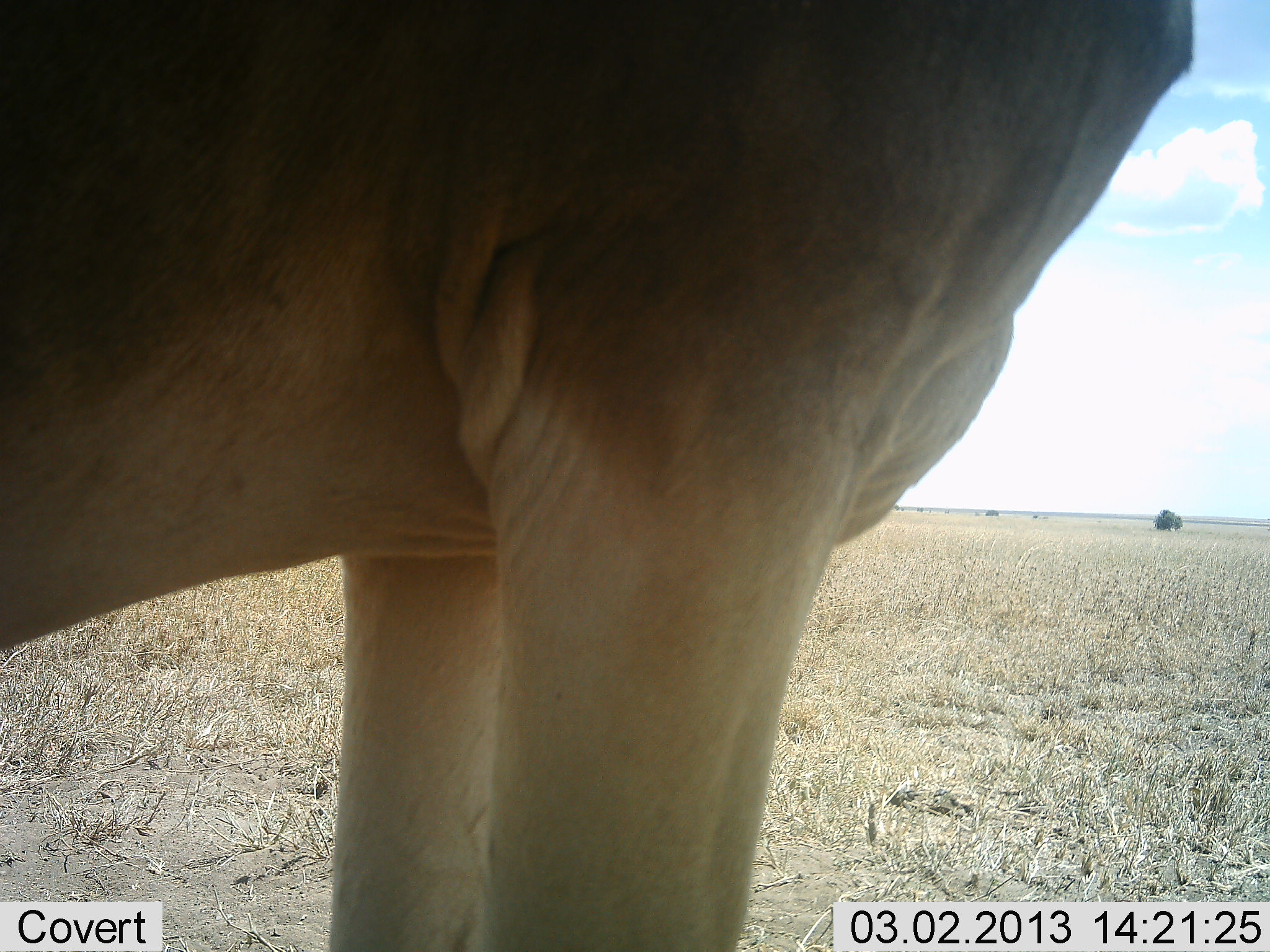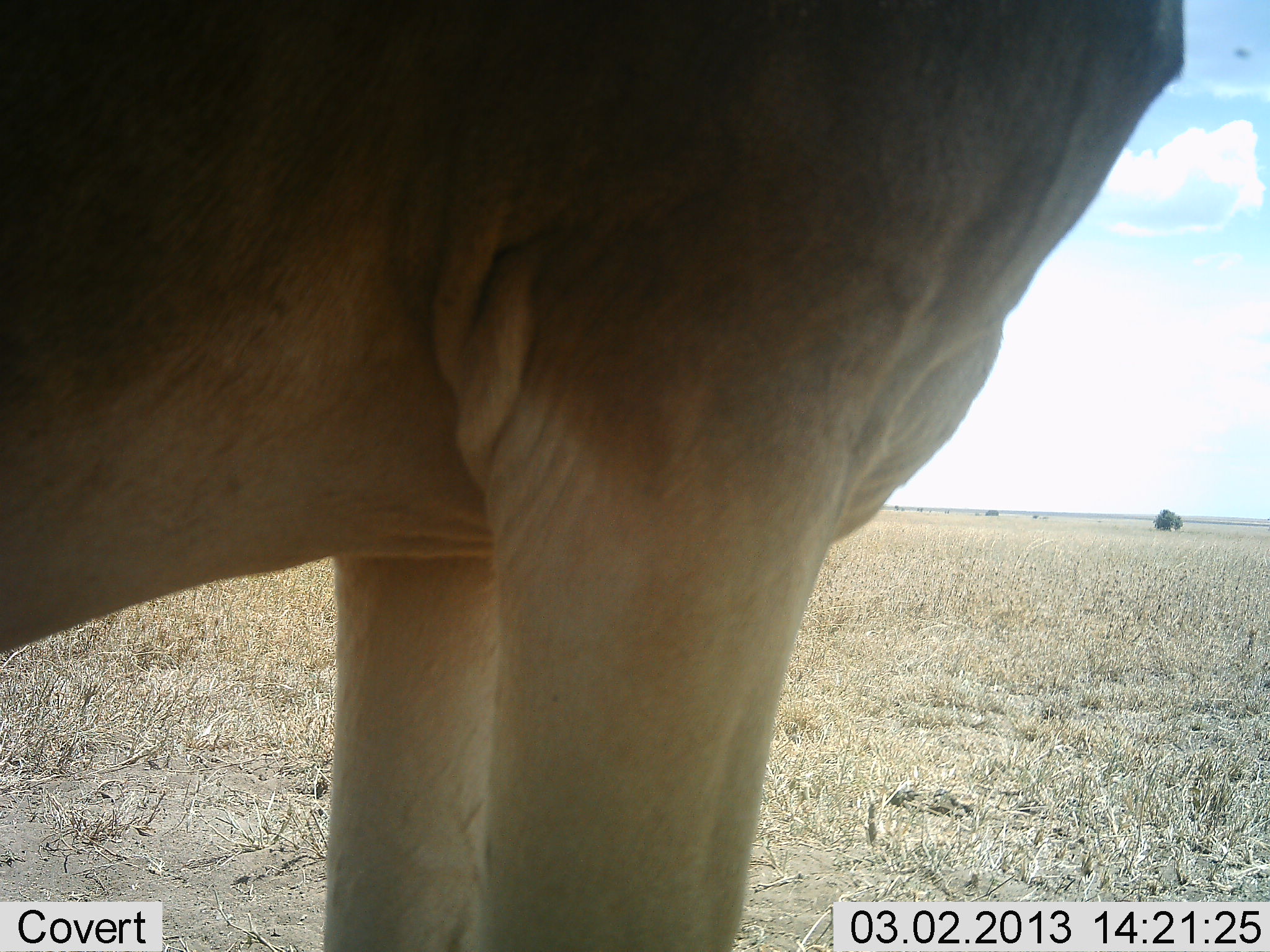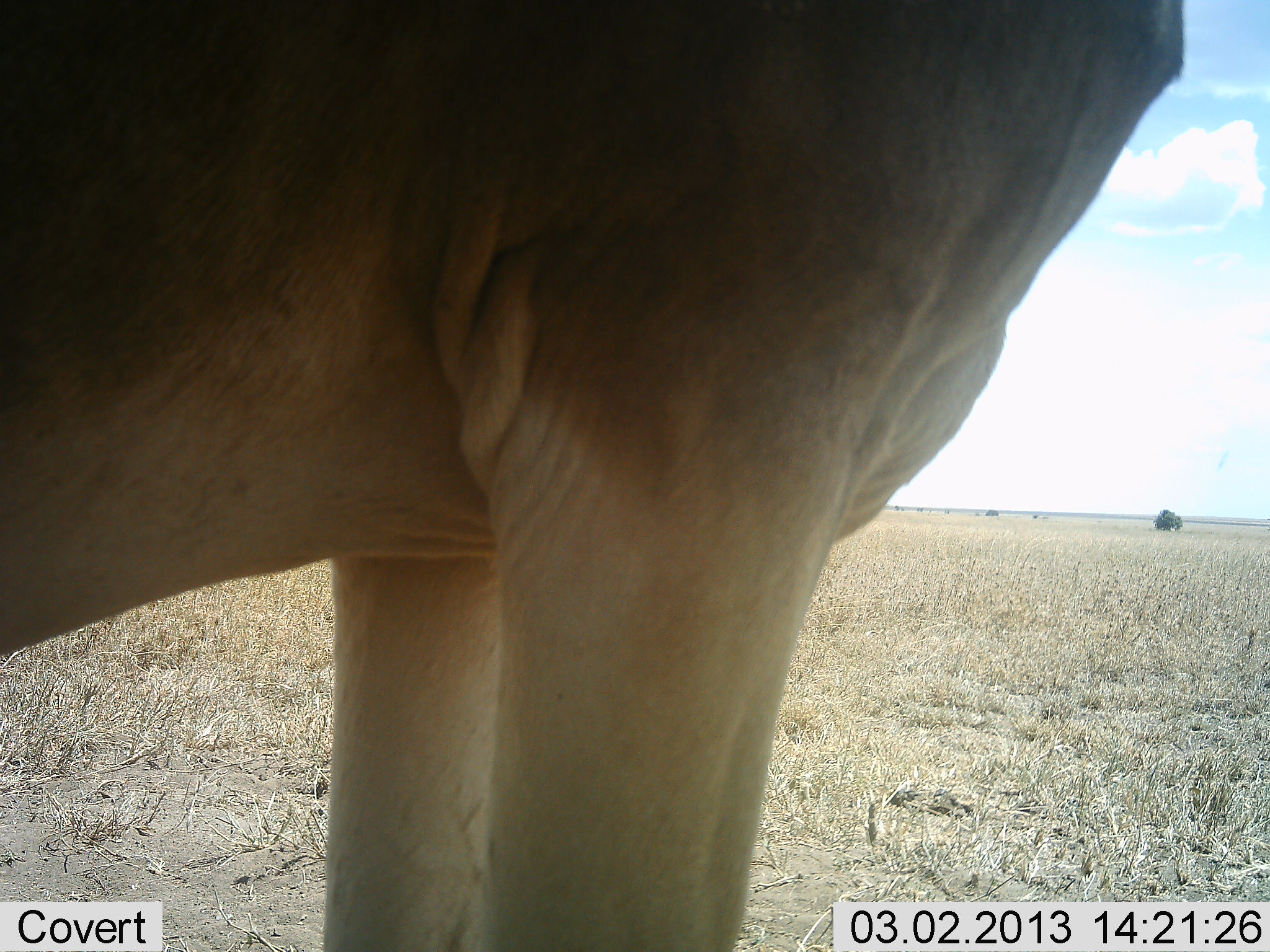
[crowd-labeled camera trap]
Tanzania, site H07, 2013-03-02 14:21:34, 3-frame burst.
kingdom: Animalia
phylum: Chordata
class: Mammalia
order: Artiodactyla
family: Bovidae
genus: Alcelaphus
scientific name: Alcelaphus buselaphus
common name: hartebeest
Hartebeest (Alcelaphus buselaphus), count 1. Behavior (volunteer vote fractions): standing 100%, resting 0%, moving 0%, interacting 0%. Young present (vote fraction): 0%. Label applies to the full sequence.